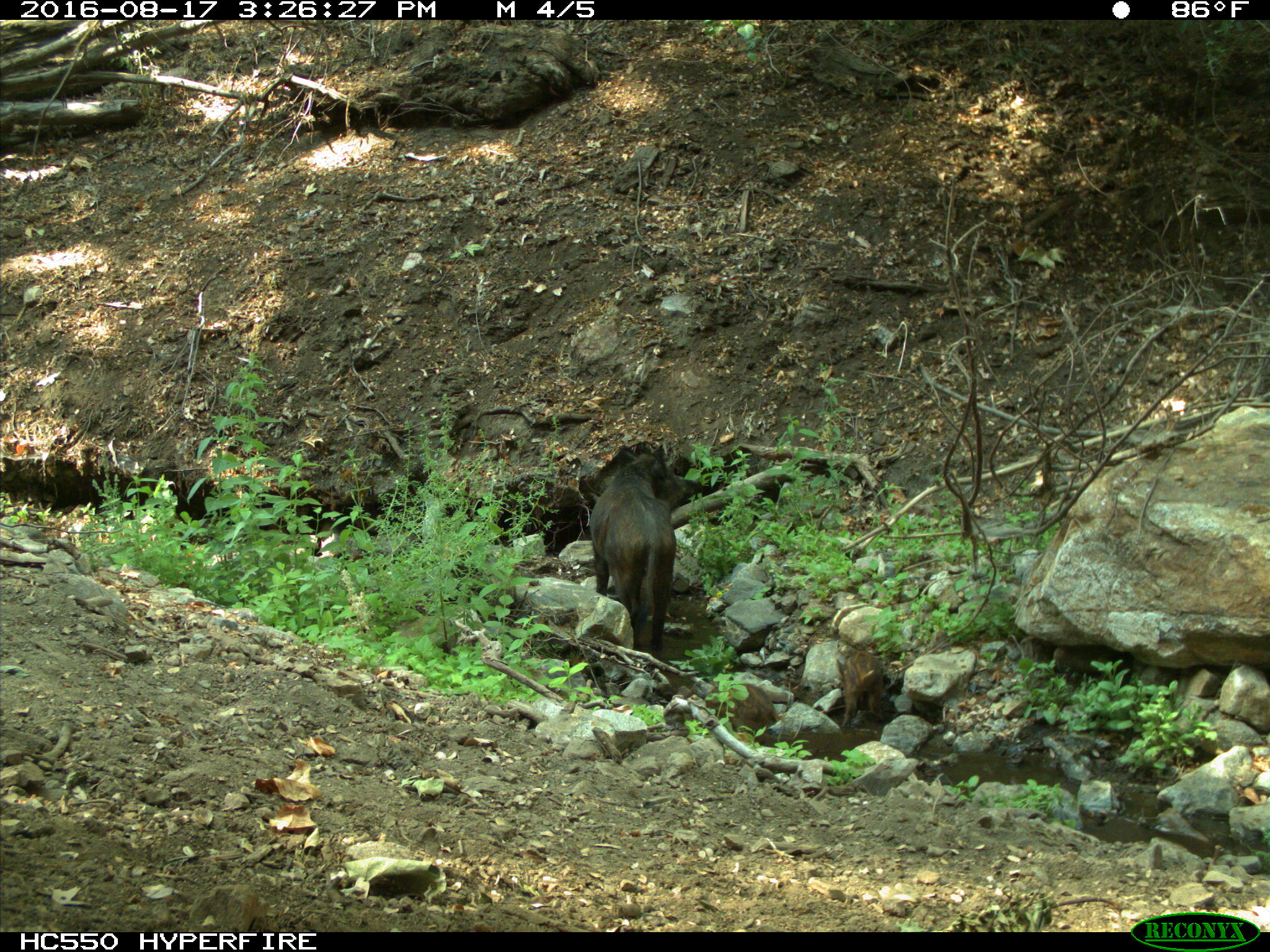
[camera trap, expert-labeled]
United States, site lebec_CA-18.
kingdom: Animalia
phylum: Chordata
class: Mammalia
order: Artiodactyla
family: Suidae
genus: Sus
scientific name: Sus scrofa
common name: wild boar